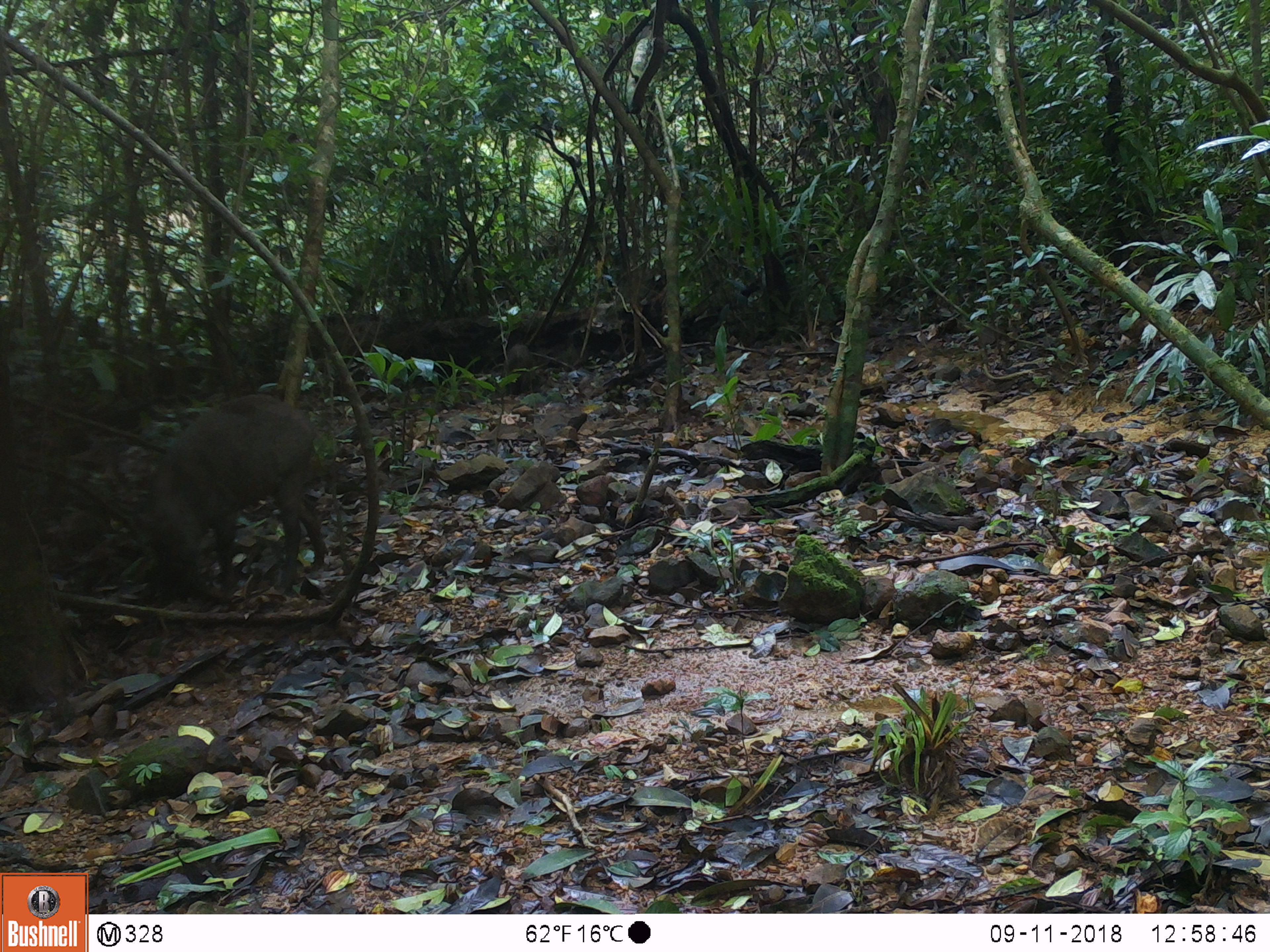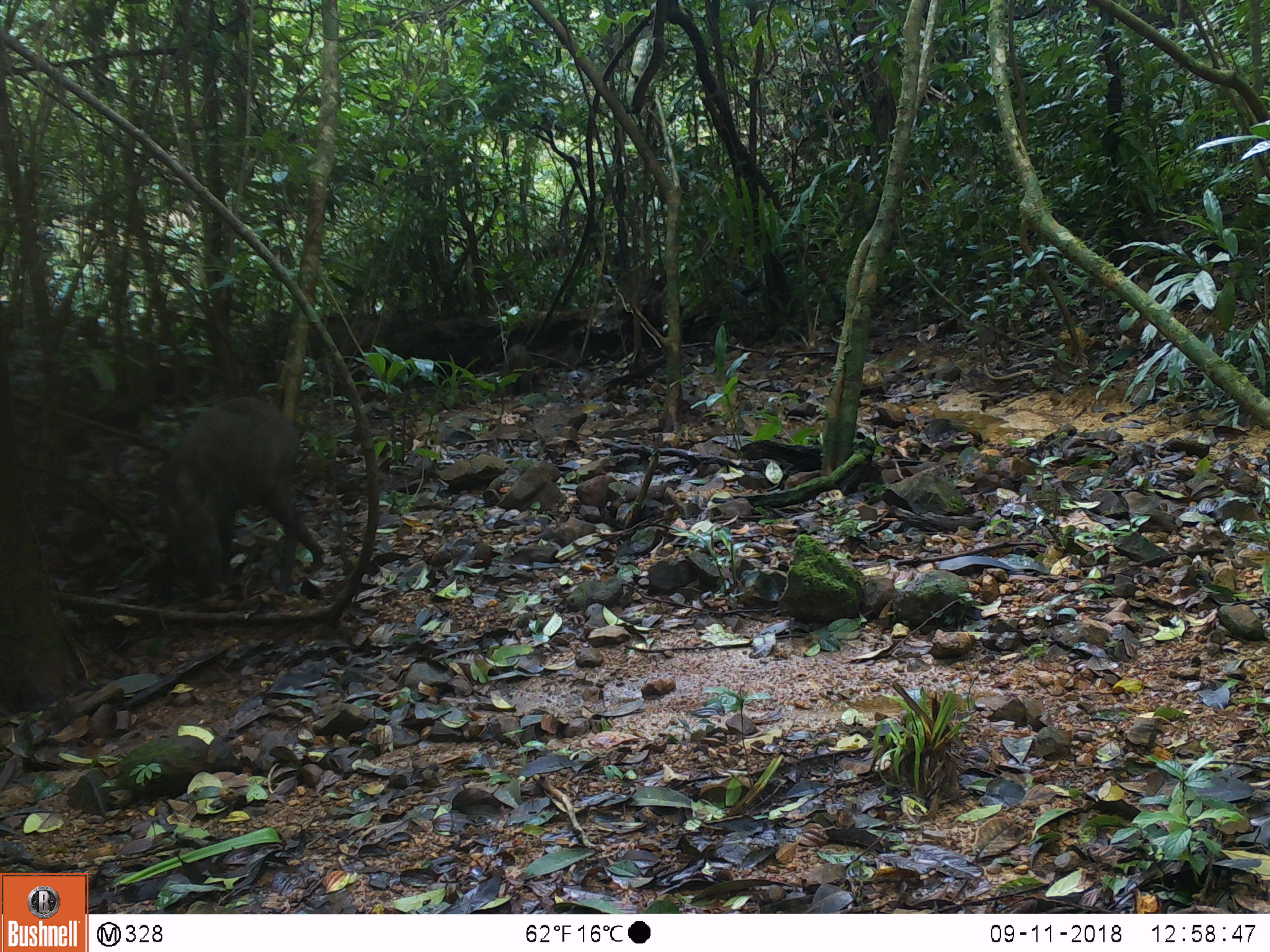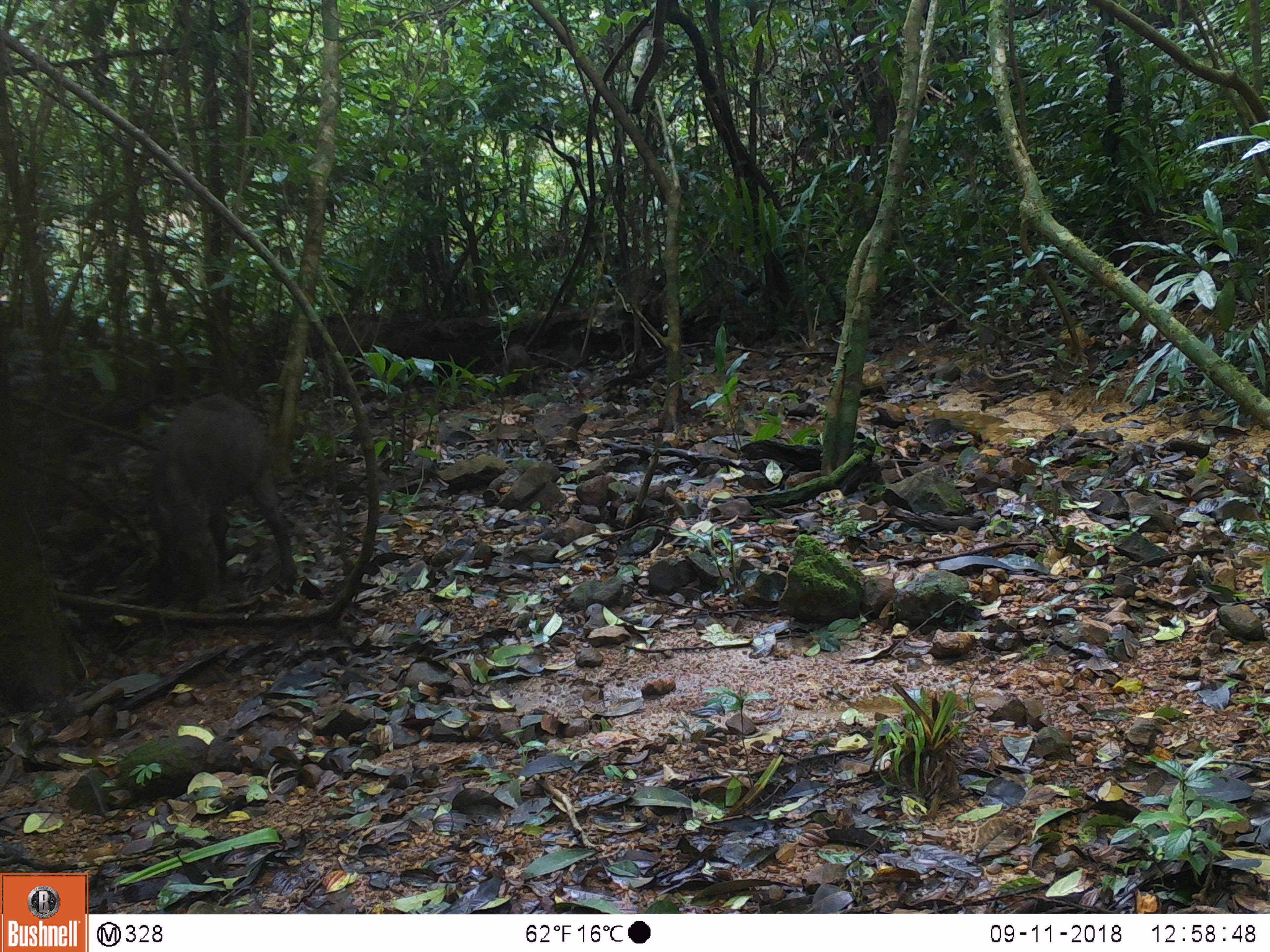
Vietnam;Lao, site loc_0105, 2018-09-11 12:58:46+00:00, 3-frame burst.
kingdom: Animalia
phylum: Chordata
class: Mammalia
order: Artiodactyla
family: Suidae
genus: Sus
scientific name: Sus scrofa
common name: eurasian wild pig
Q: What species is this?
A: Eurasian wild pig (Sus scrofa).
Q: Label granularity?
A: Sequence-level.